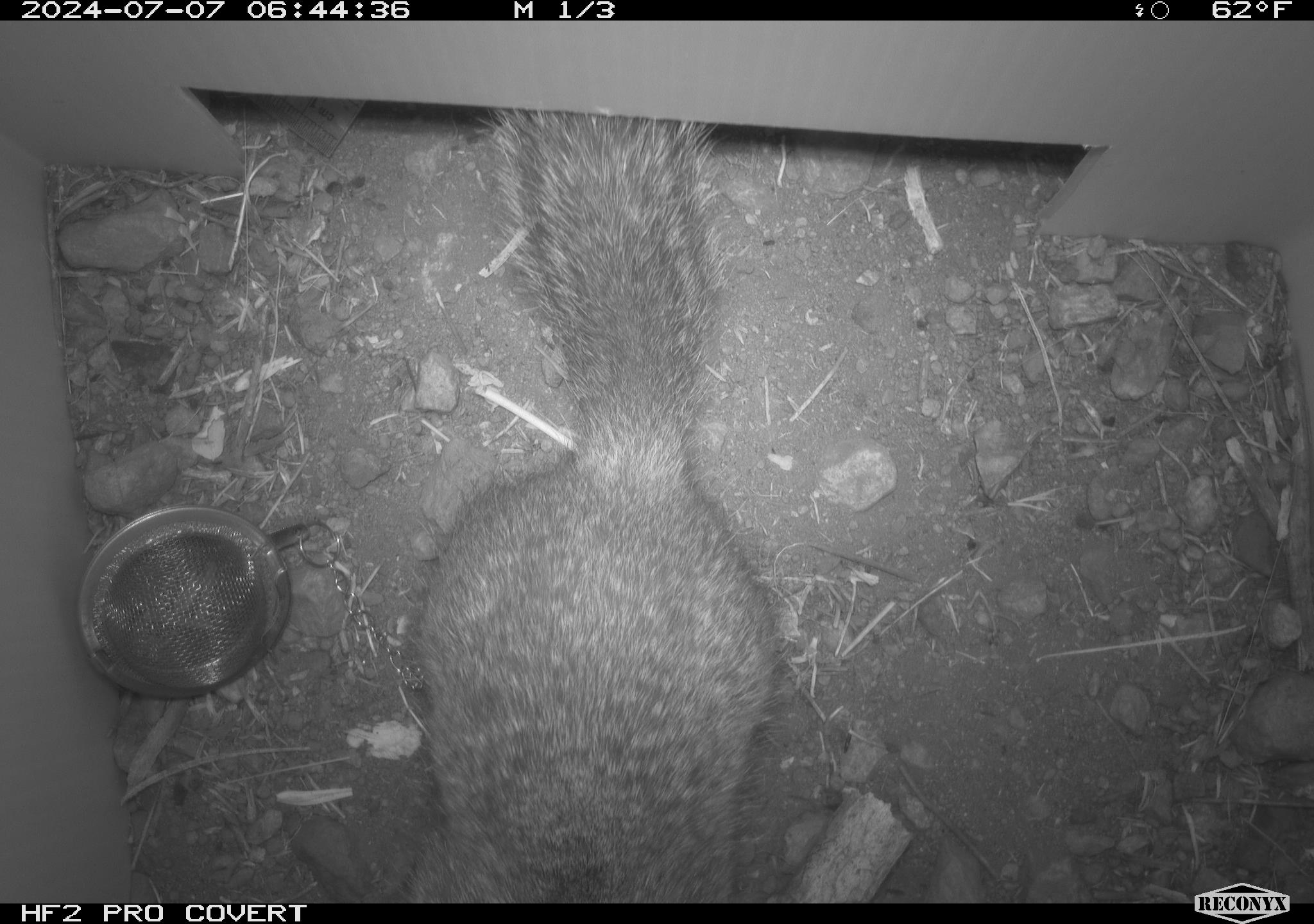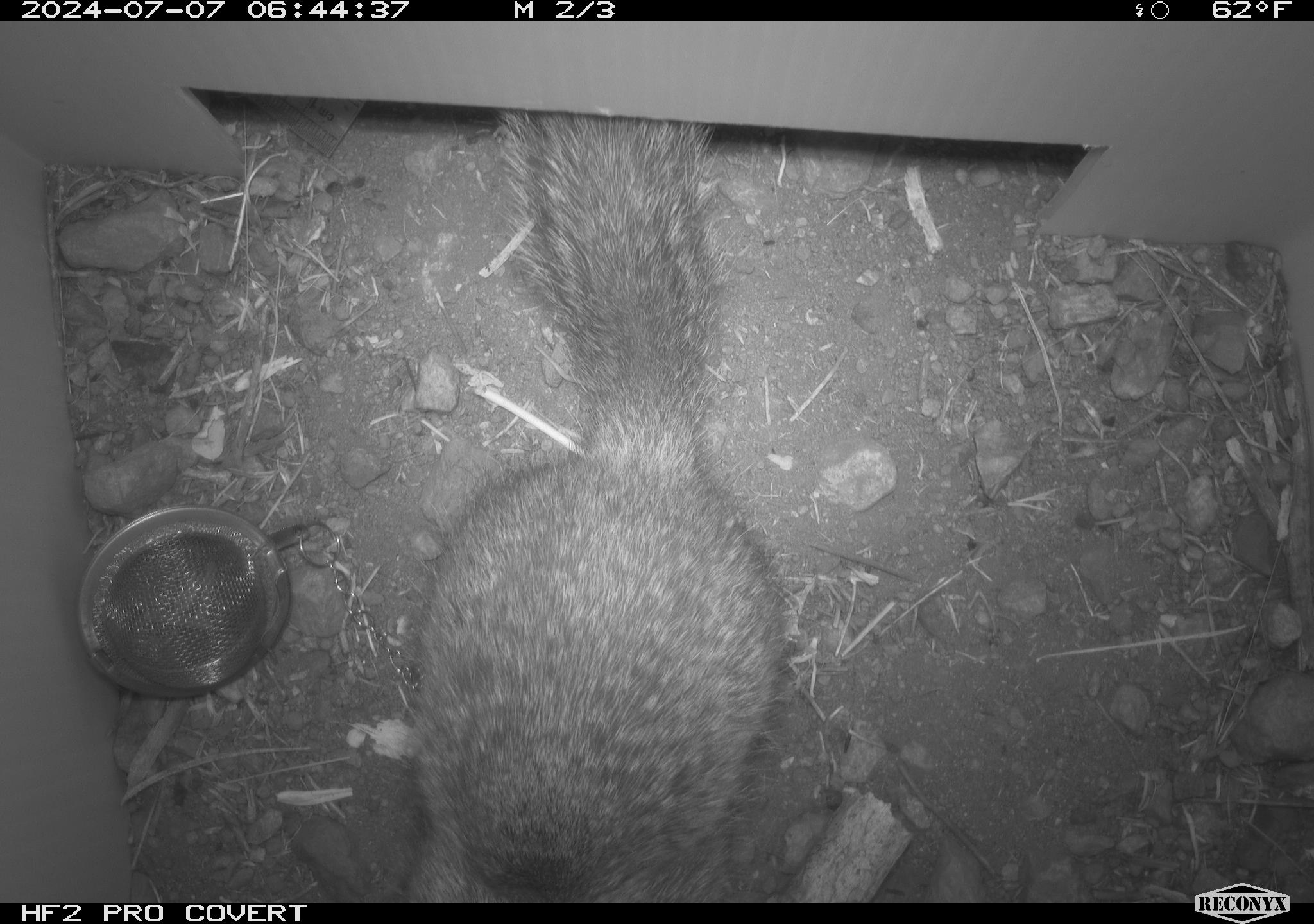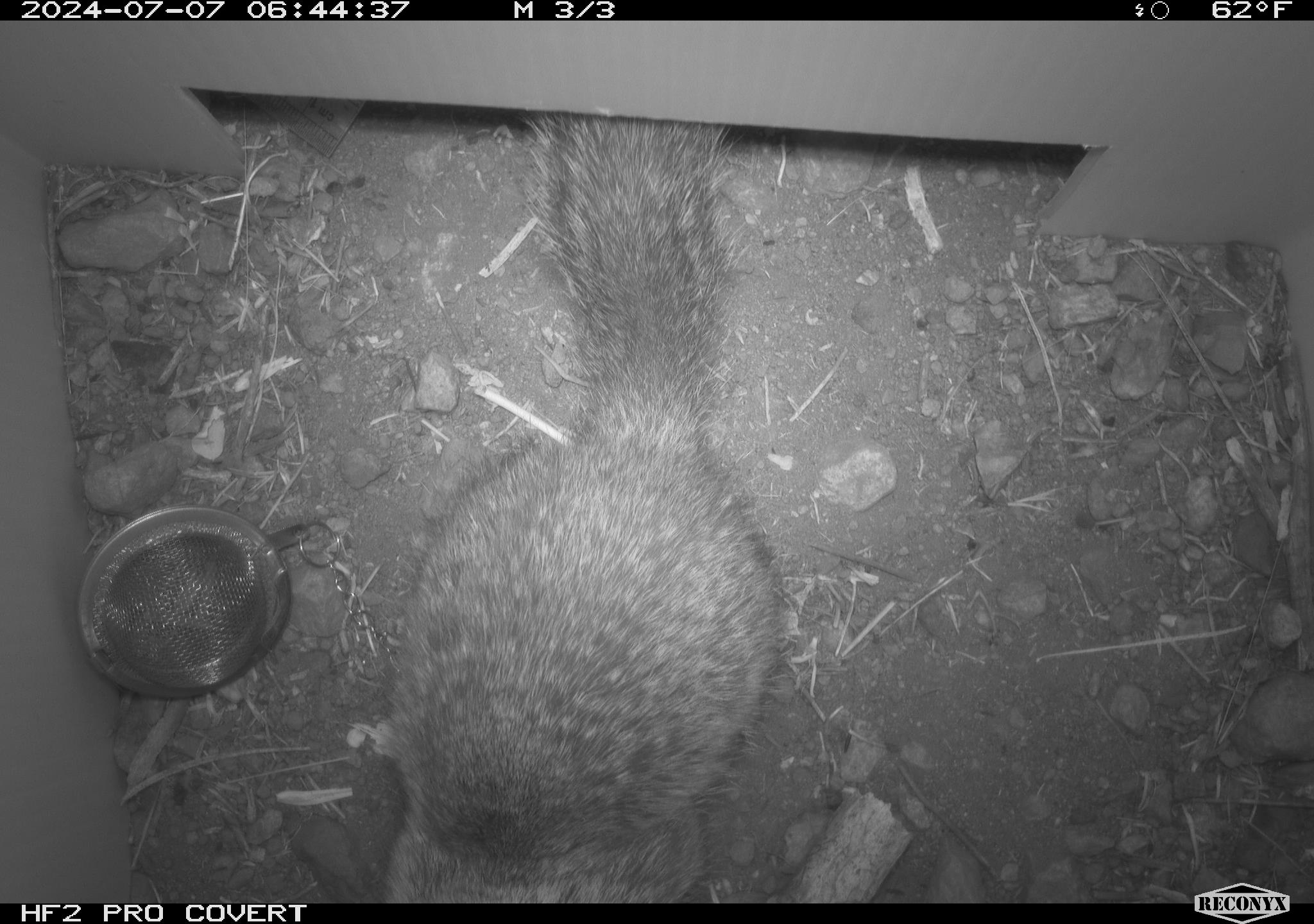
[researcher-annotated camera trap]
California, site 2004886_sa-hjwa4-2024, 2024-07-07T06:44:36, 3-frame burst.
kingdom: Animalia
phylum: Chordata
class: Mammalia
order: Rodentia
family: Sciuridae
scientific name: Sciuridae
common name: squirrels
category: sciuridae family